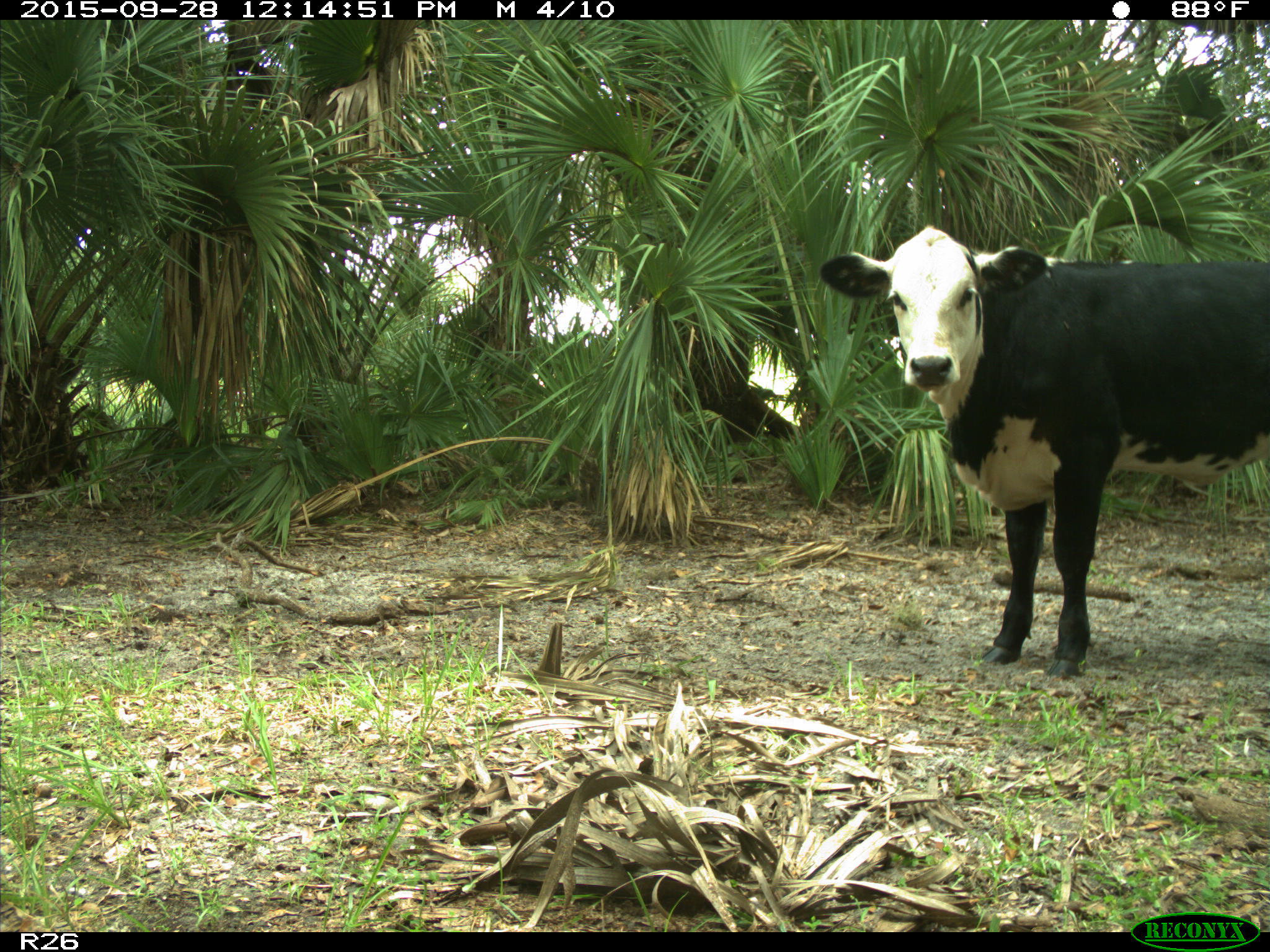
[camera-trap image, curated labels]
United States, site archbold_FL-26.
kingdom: Animalia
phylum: Chordata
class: Mammalia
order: Artiodactyla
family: Bovidae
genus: Bos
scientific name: Bos taurus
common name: domestic cow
Bos taurus (domestic cow).